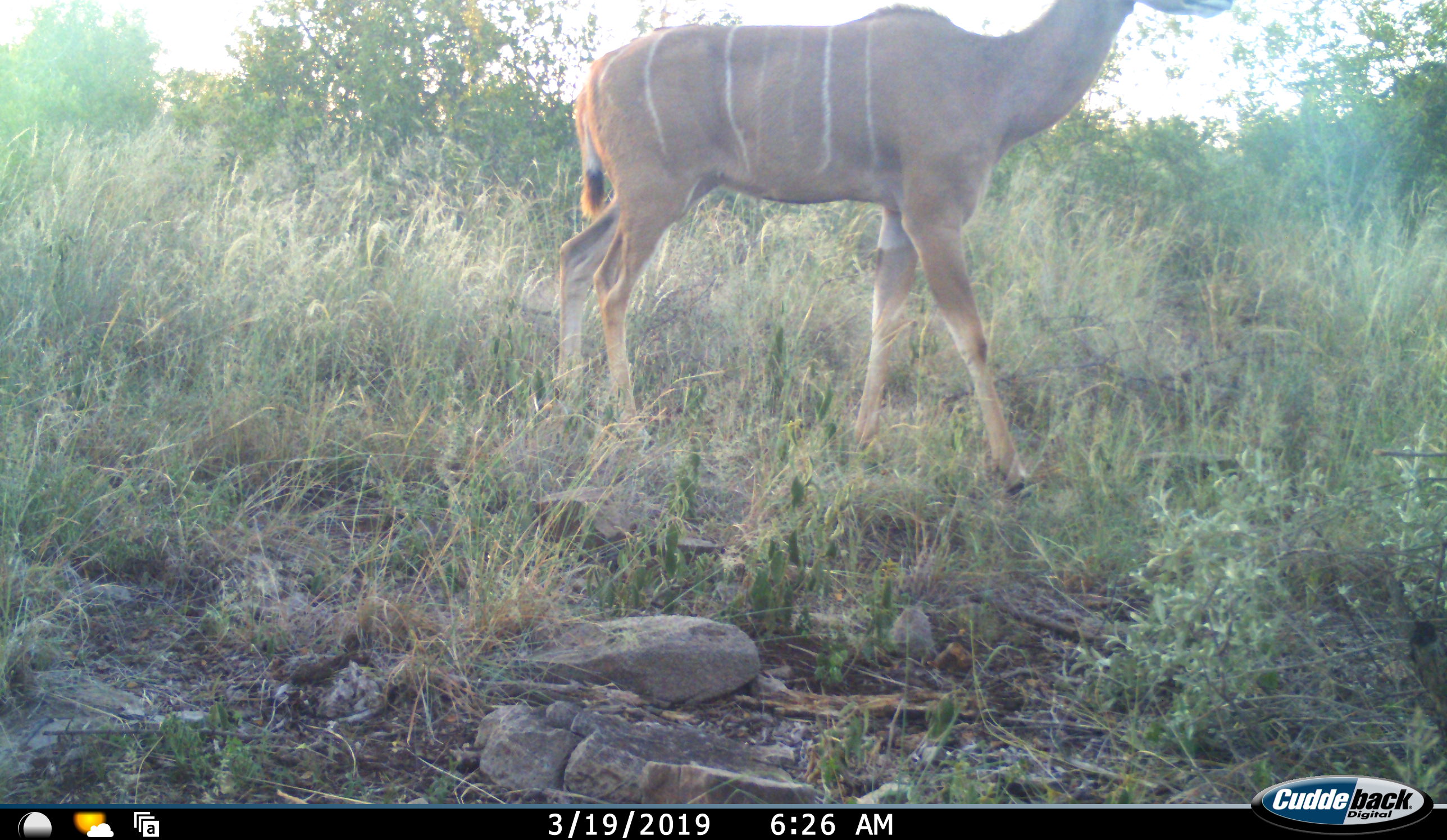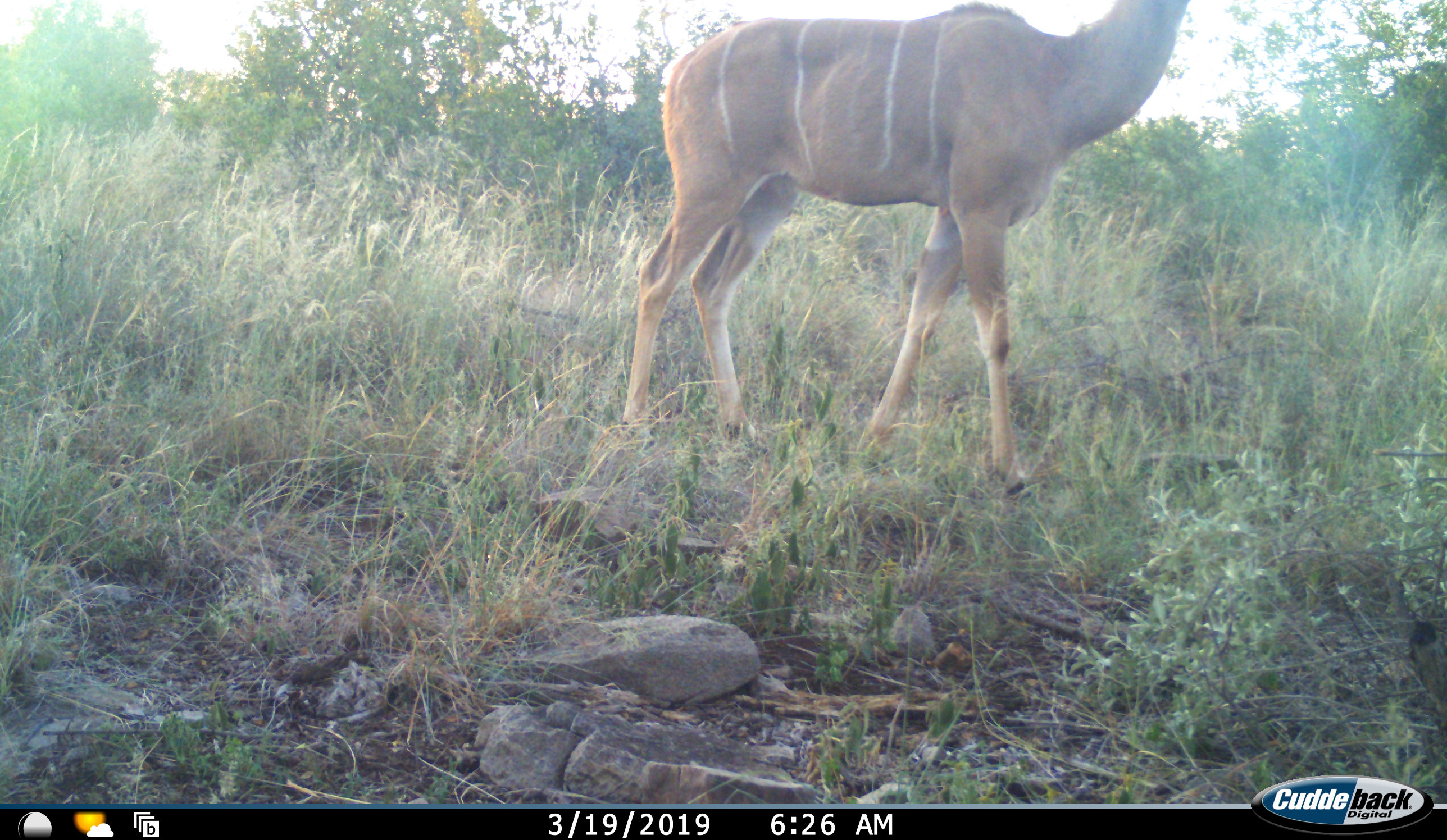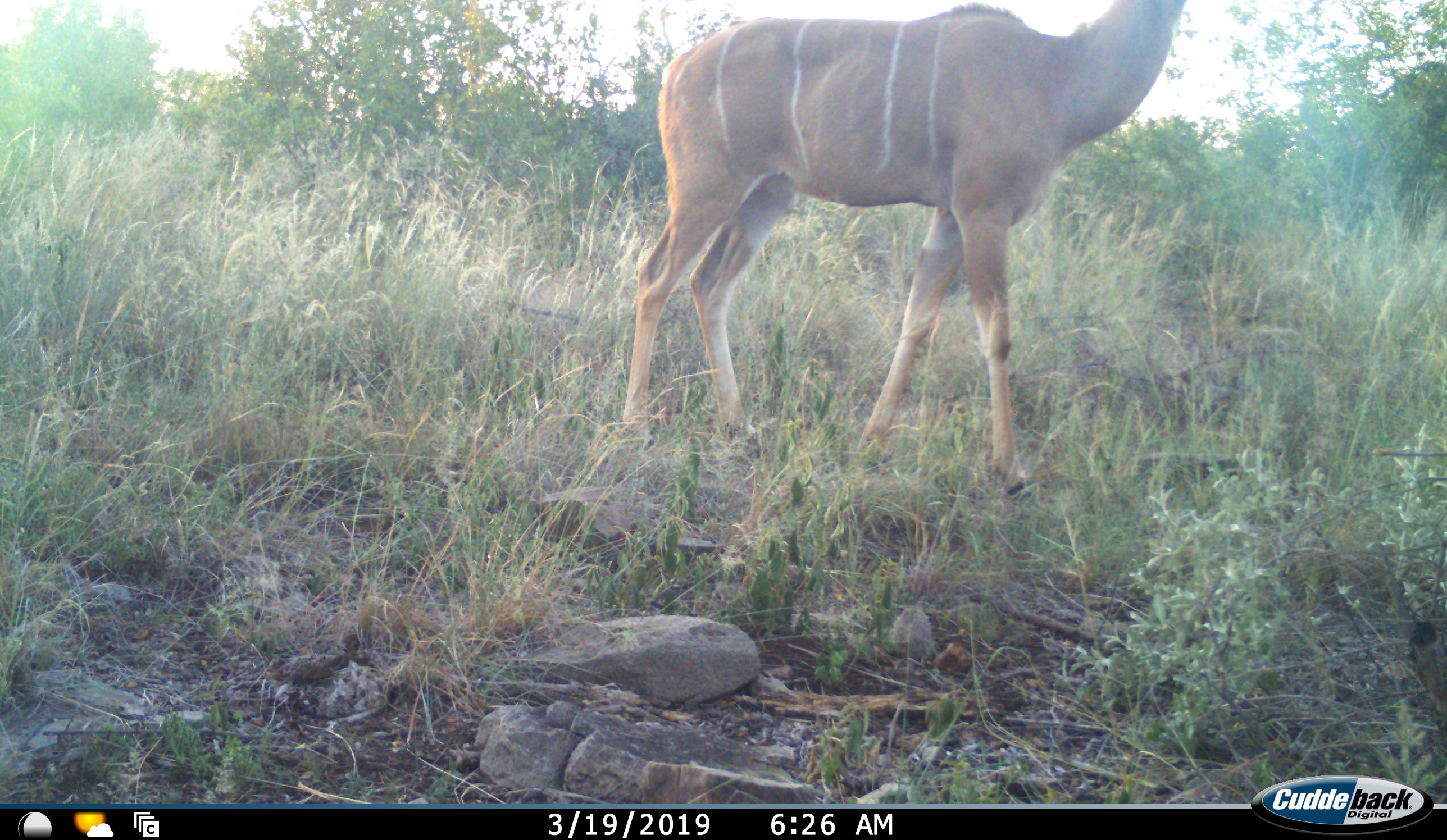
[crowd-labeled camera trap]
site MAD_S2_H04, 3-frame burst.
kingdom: Animalia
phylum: Chordata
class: Mammalia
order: Artiodactyla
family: Bovidae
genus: Tragelaphus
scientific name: Tragelaphus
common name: kudu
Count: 1.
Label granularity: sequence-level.